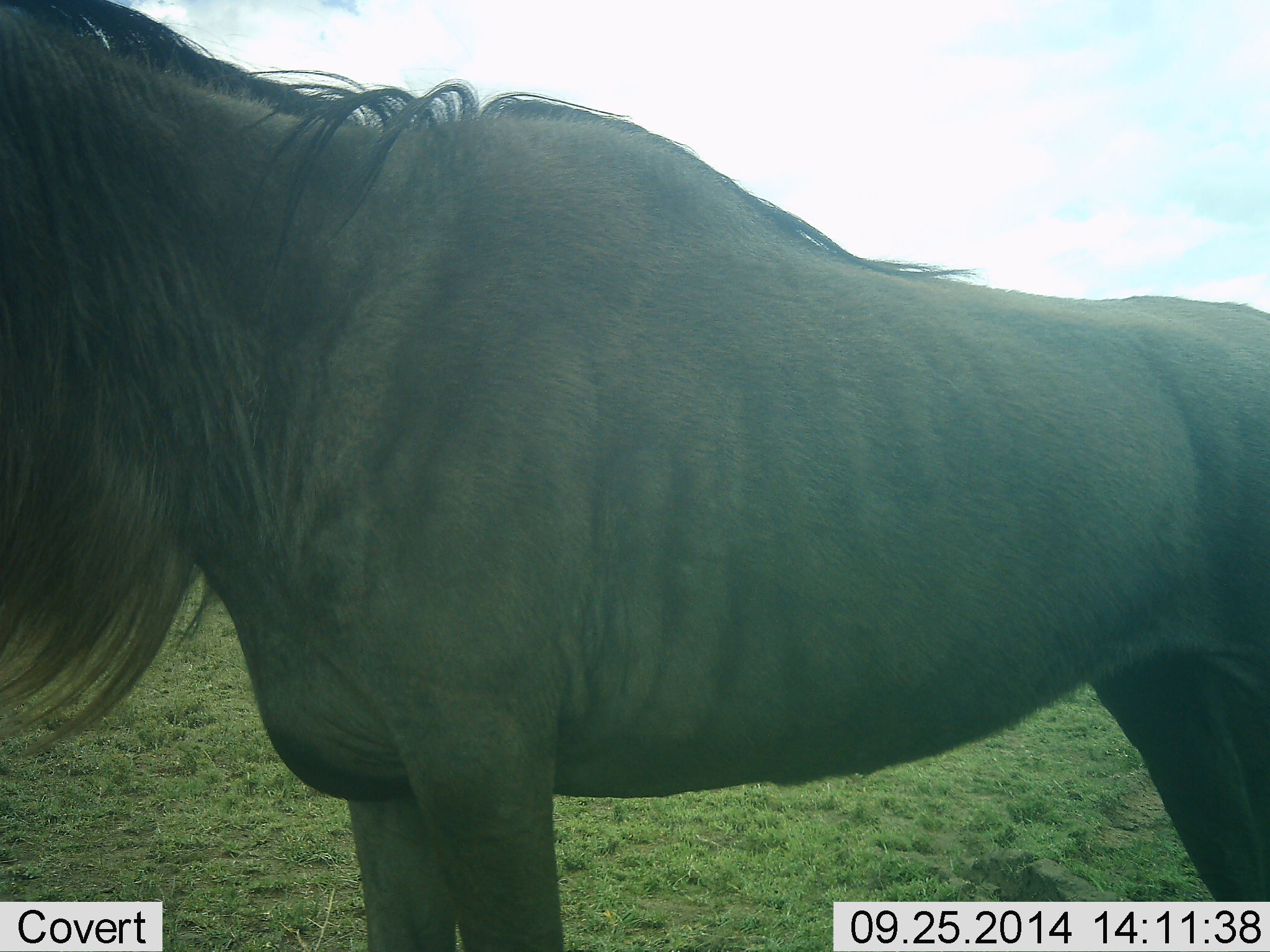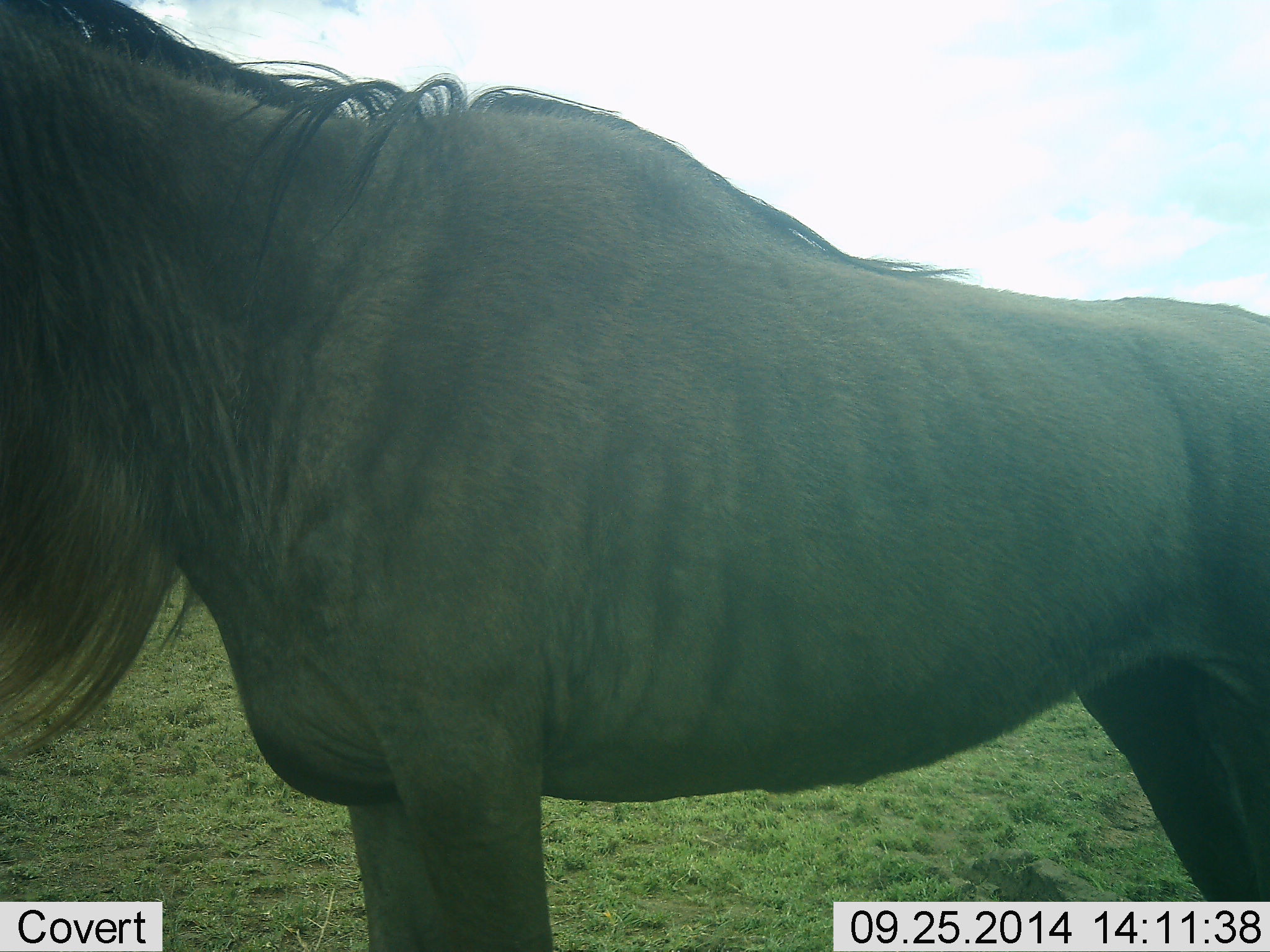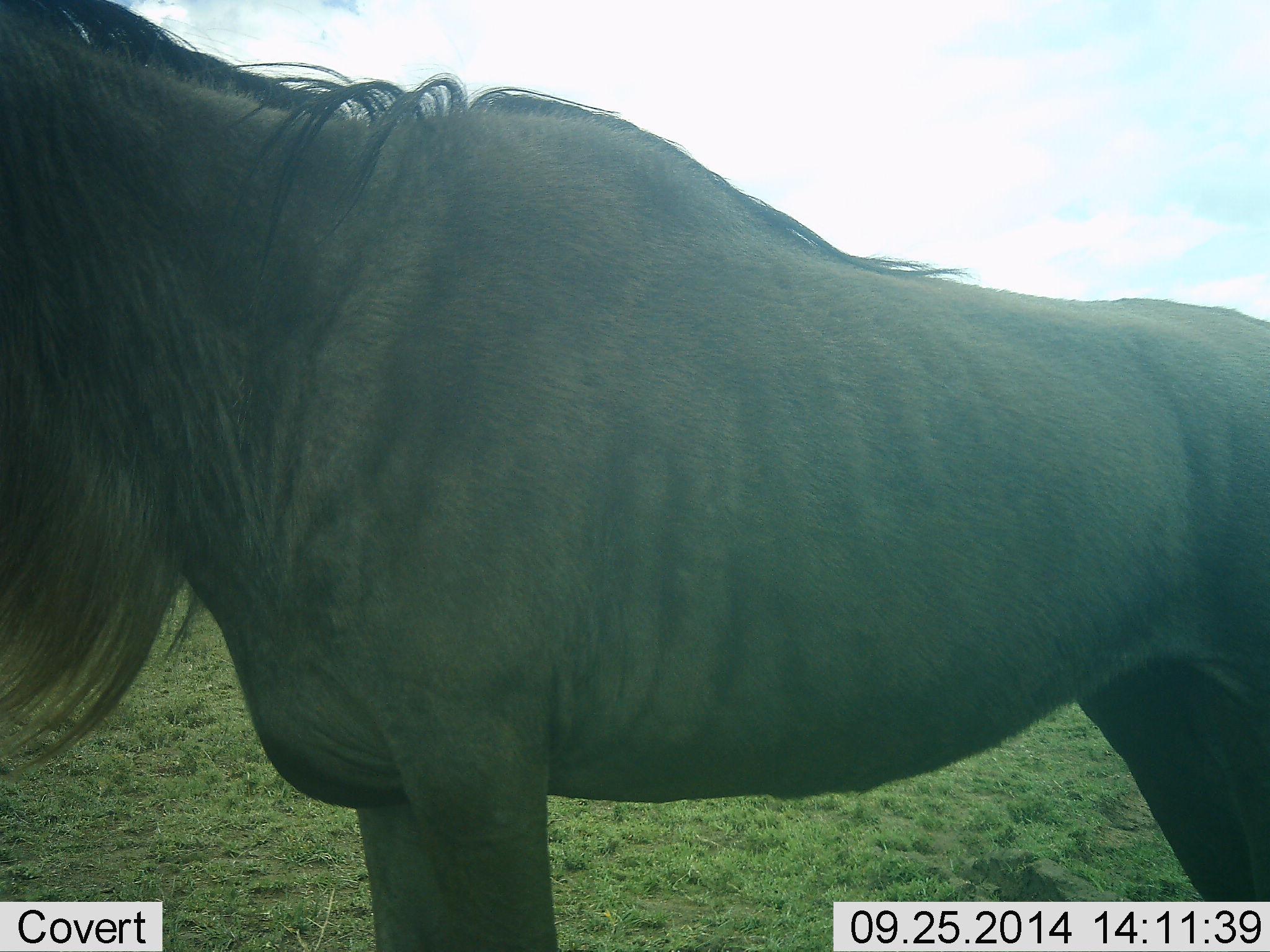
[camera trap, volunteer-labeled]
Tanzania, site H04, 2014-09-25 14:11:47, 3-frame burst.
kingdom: Animalia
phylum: Chordata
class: Mammalia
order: Artiodactyla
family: Bovidae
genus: Connochaetes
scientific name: Connochaetes taurinus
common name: blue wildebeest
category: wildebeest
Wildebeest (blue wildebeest) (Connochaetes taurinus), count 1. Behavior (volunteer vote fractions): standing 100%, resting 0%, moving 0%, interacting 0%. Young present (vote fraction): 0%. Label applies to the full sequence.